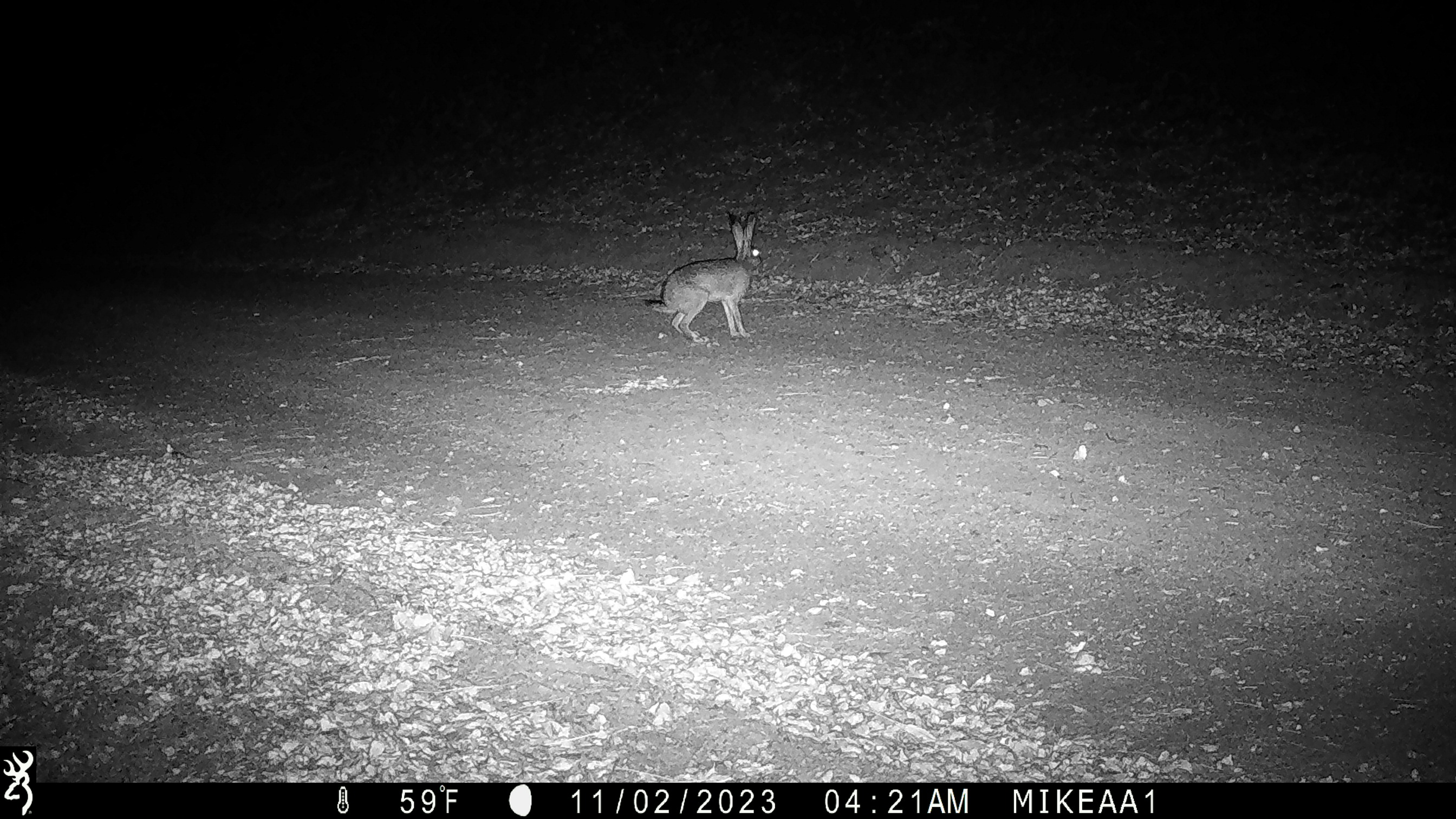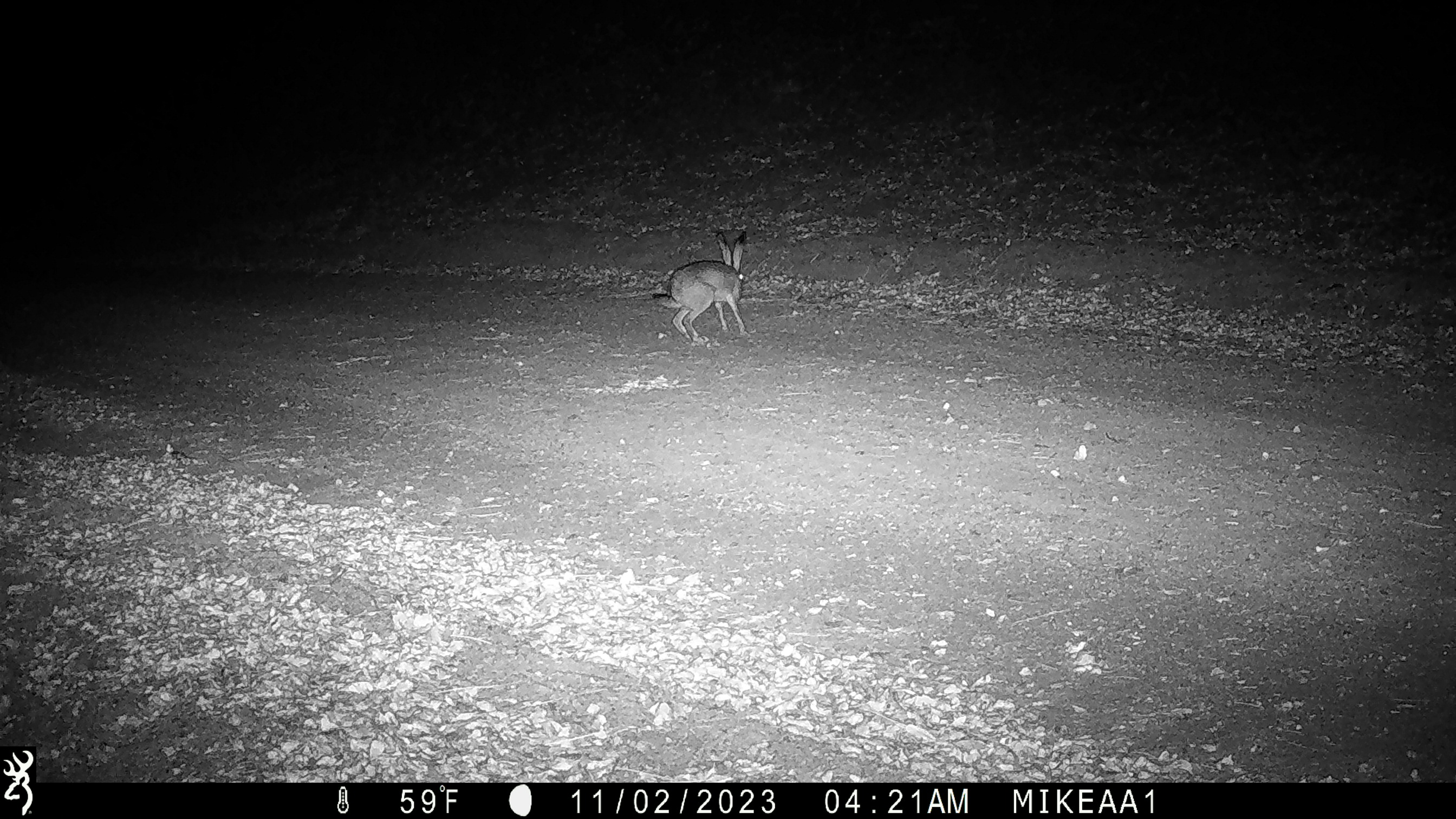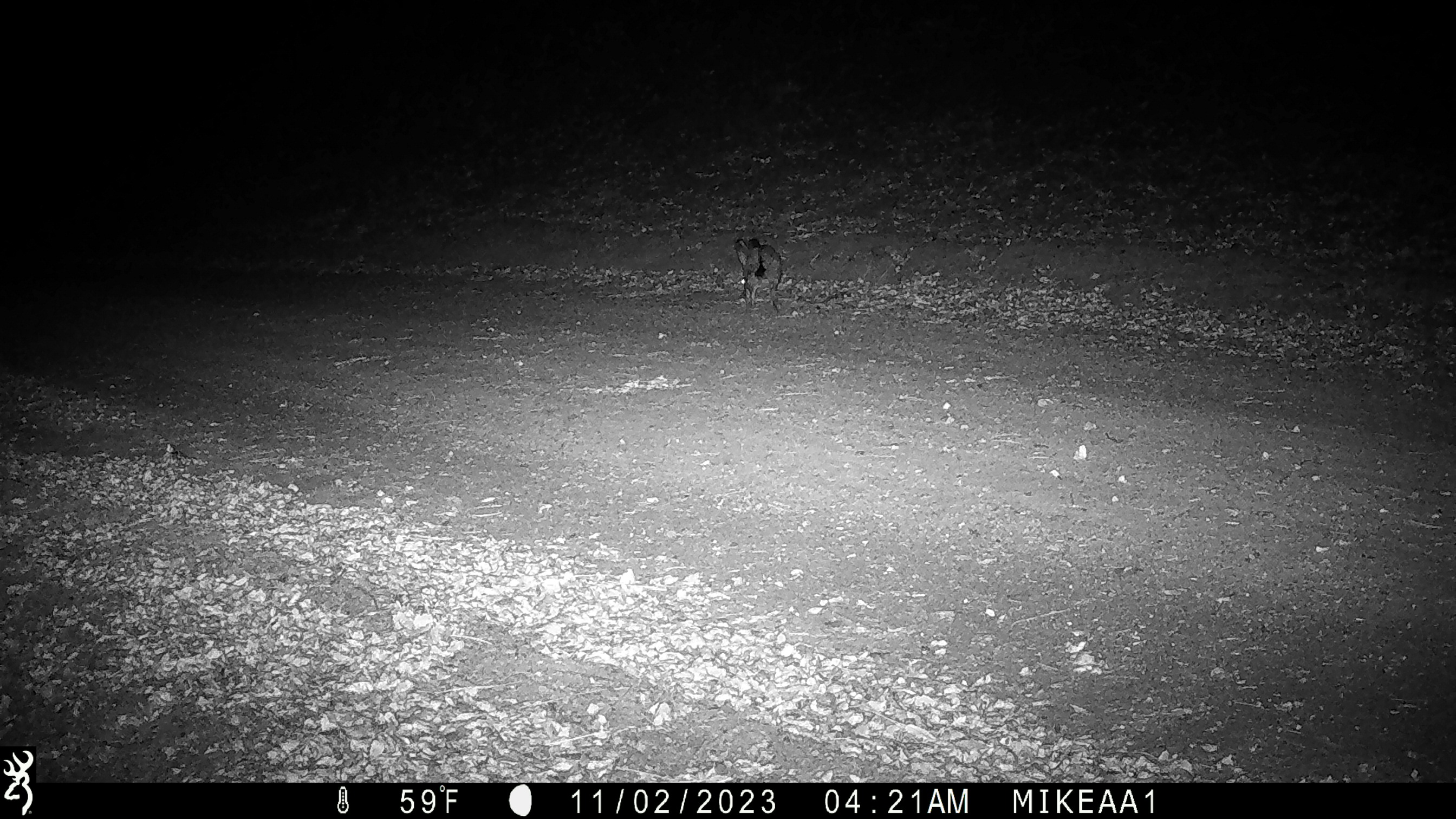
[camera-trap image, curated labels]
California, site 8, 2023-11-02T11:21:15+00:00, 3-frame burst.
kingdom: Animalia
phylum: Chordata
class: Mammalia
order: Lagomorpha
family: Leporidae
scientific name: Leporidae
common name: rabbit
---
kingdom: Animalia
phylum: Chordata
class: Mammalia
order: Carnivora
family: Felidae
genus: Lynx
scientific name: Lynx rufus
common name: bobcat